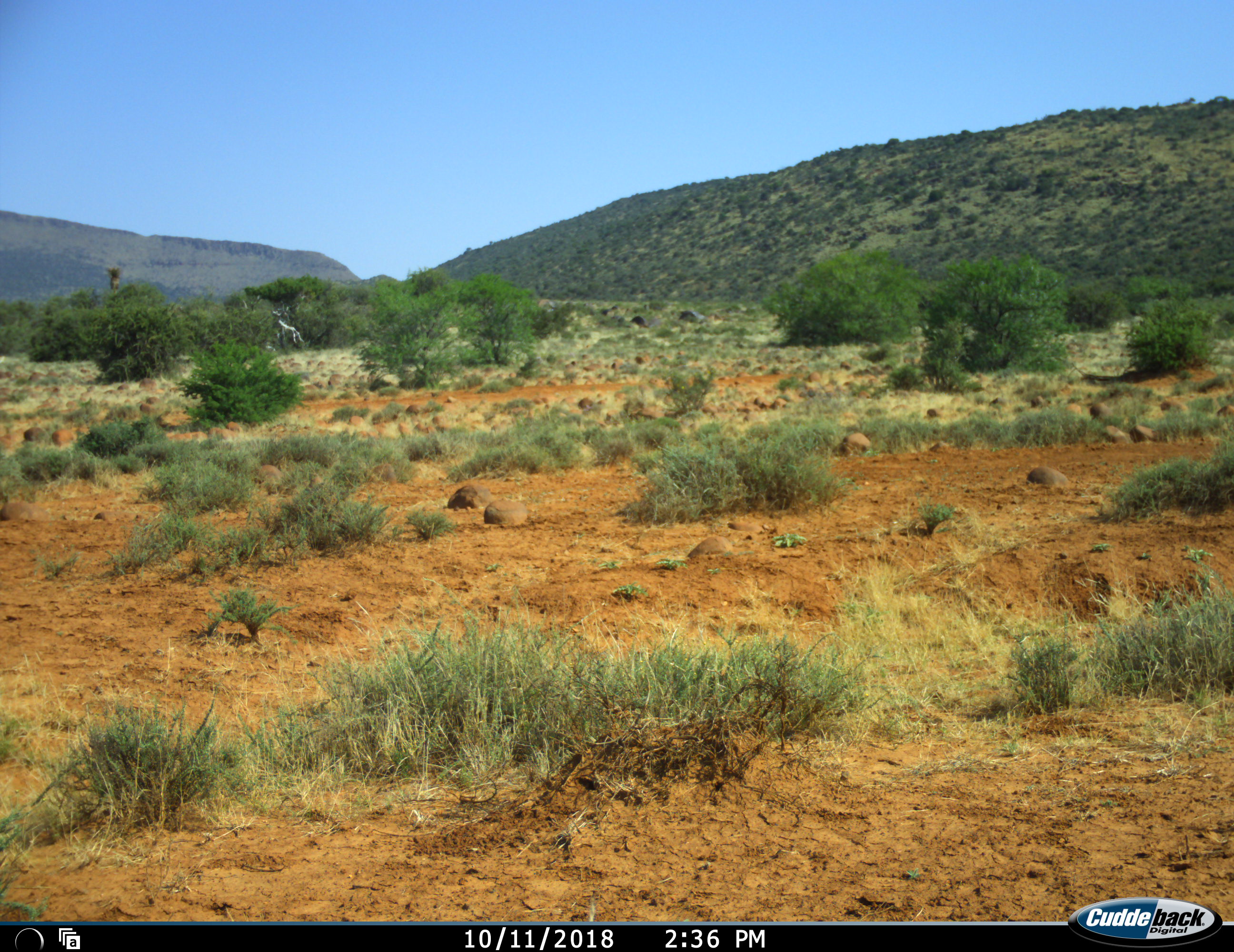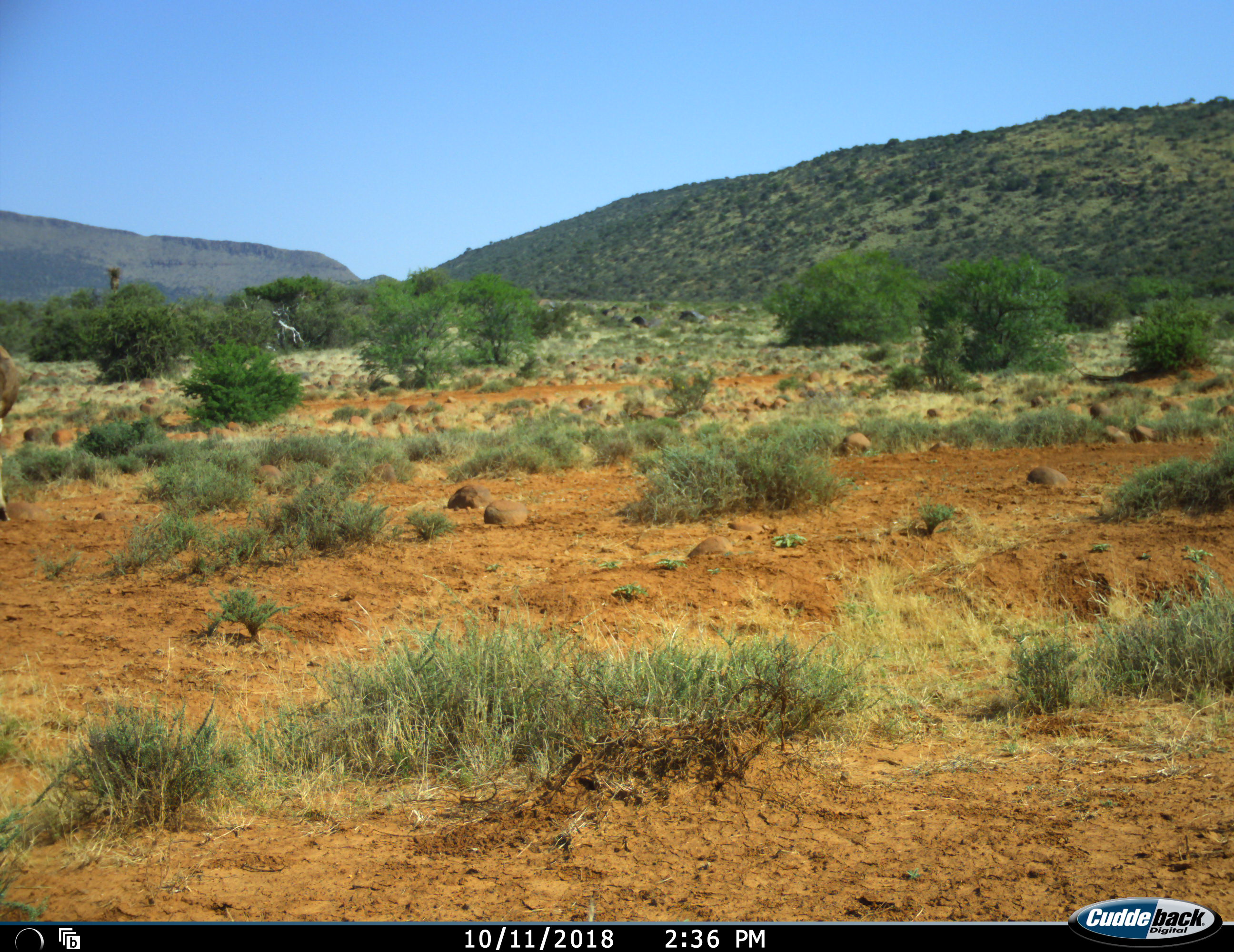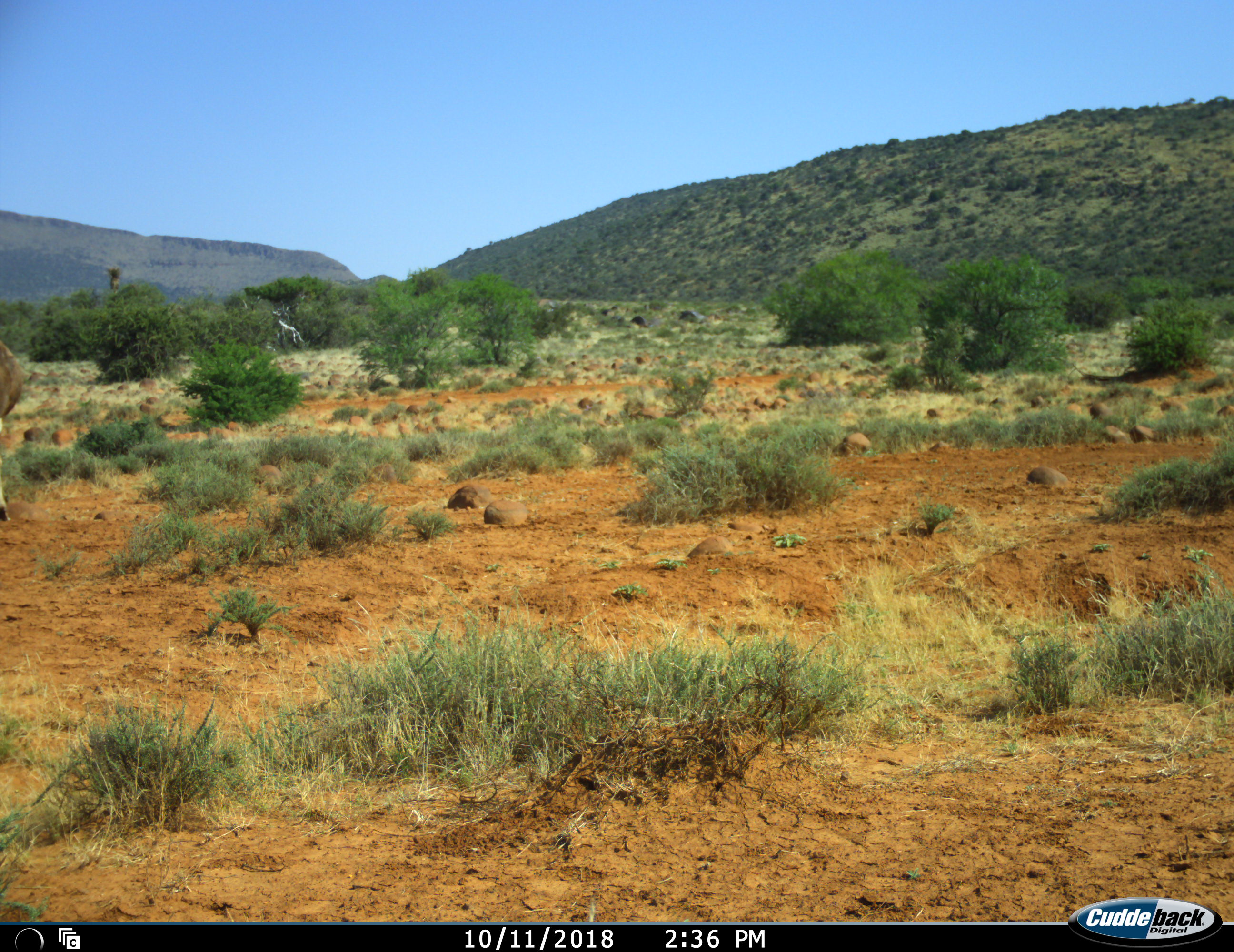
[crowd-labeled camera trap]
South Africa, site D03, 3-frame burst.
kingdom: Animalia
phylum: Chordata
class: Mammalia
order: Artiodactyla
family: Bovidae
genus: Tragelaphus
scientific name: Tragelaphus strepsiceros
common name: greater kudu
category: kudu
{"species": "kudu (greater kudu) (Tragelaphus strepsiceros)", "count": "1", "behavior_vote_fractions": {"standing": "50%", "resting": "0%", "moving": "50%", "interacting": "0%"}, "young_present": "0%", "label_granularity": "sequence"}